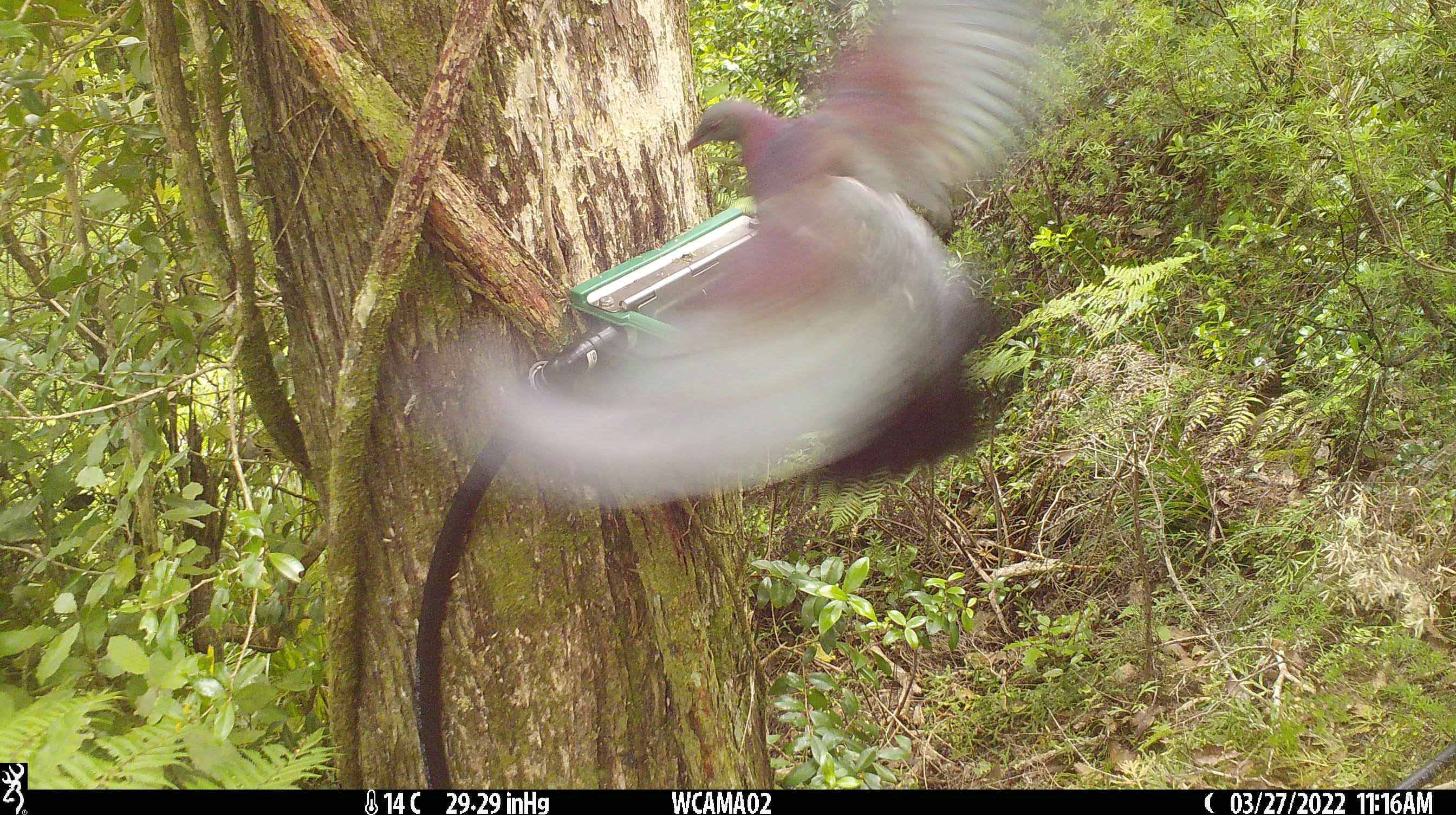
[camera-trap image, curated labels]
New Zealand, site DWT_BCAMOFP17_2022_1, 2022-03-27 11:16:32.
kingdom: Animalia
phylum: Chordata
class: Aves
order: Columbiformes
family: Columbidae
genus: Hemiphaga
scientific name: Hemiphaga novaeseelandiae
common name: new zealand pigeon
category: kereru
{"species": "kereru (new zealand pigeon) (Hemiphaga novaeseelandiae)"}